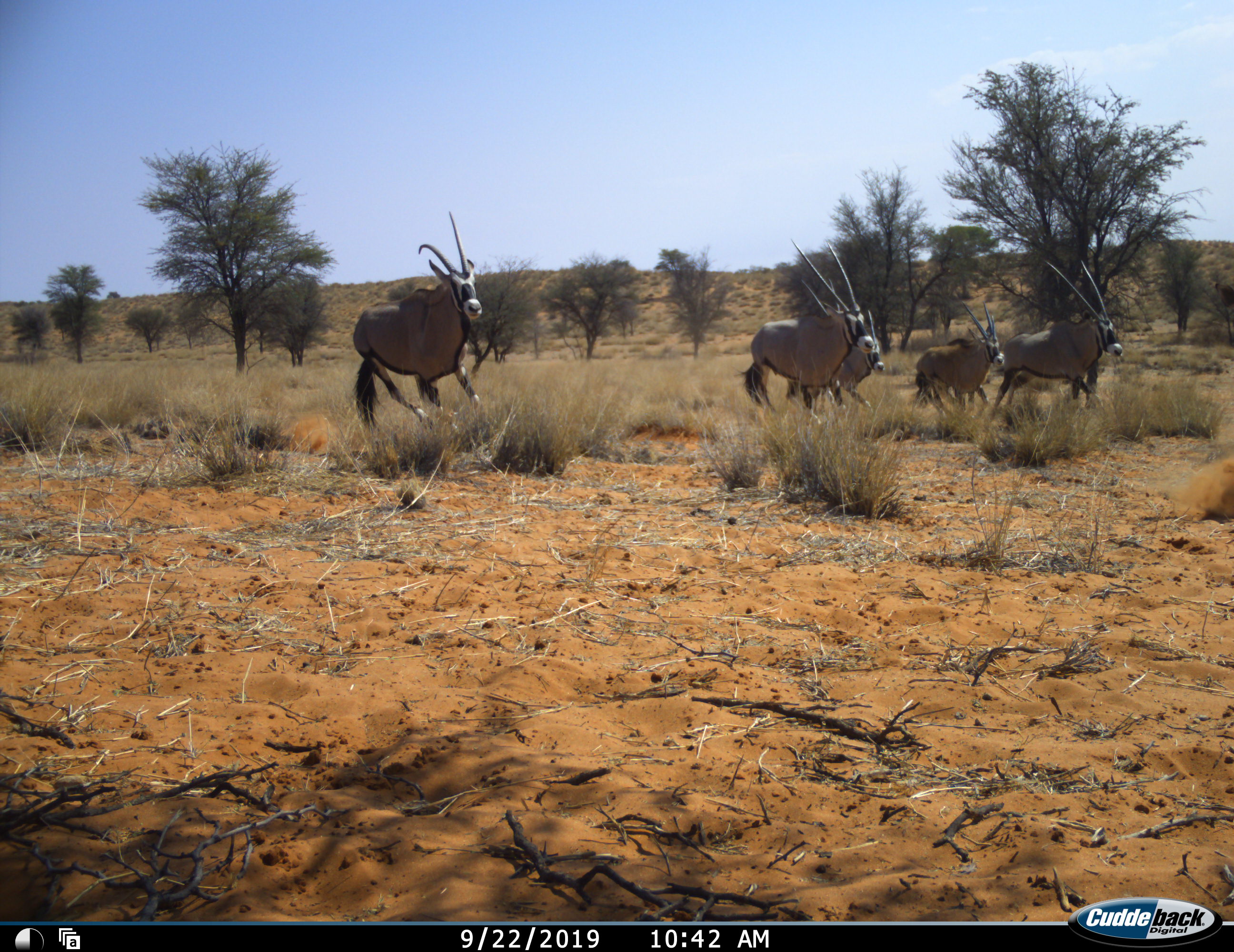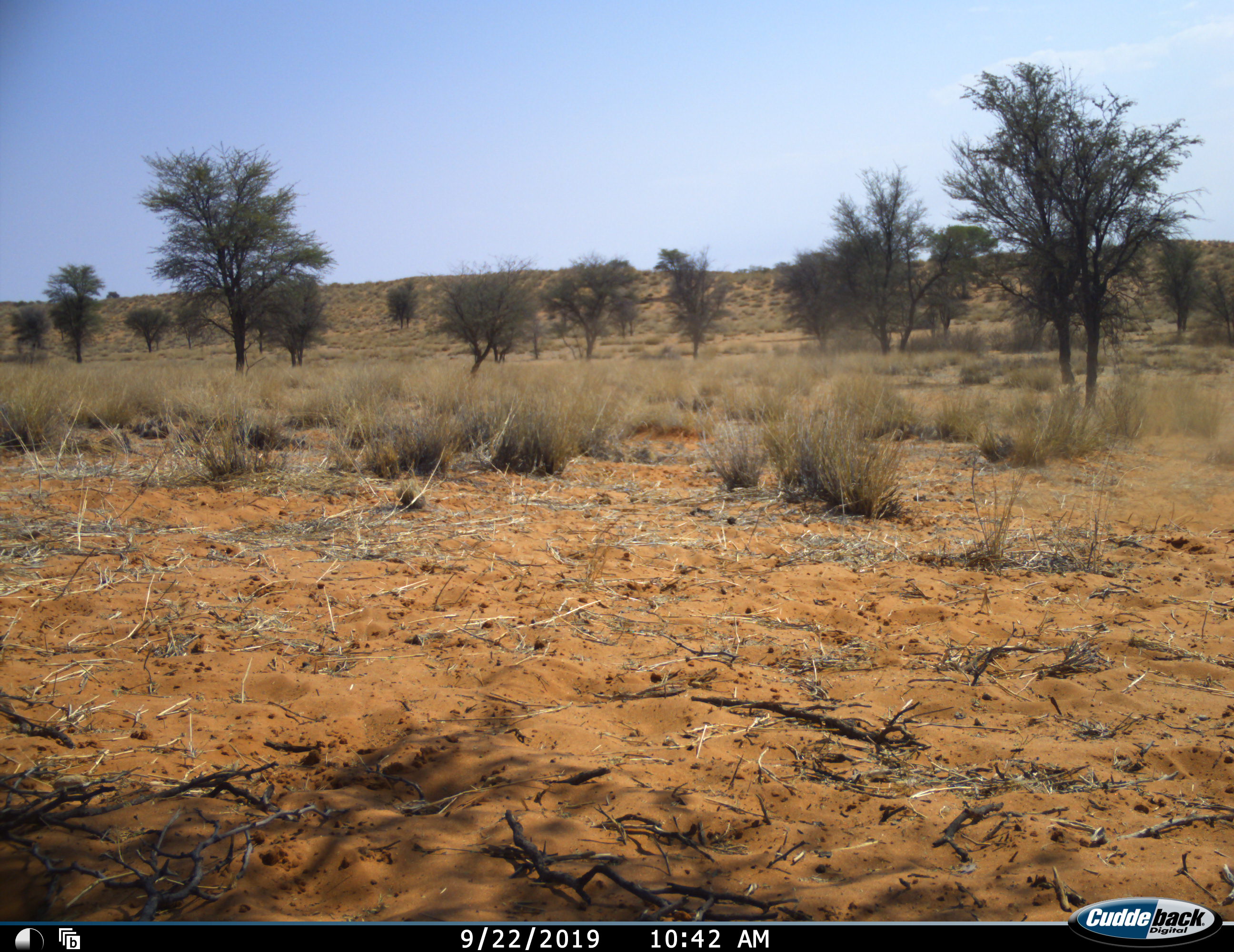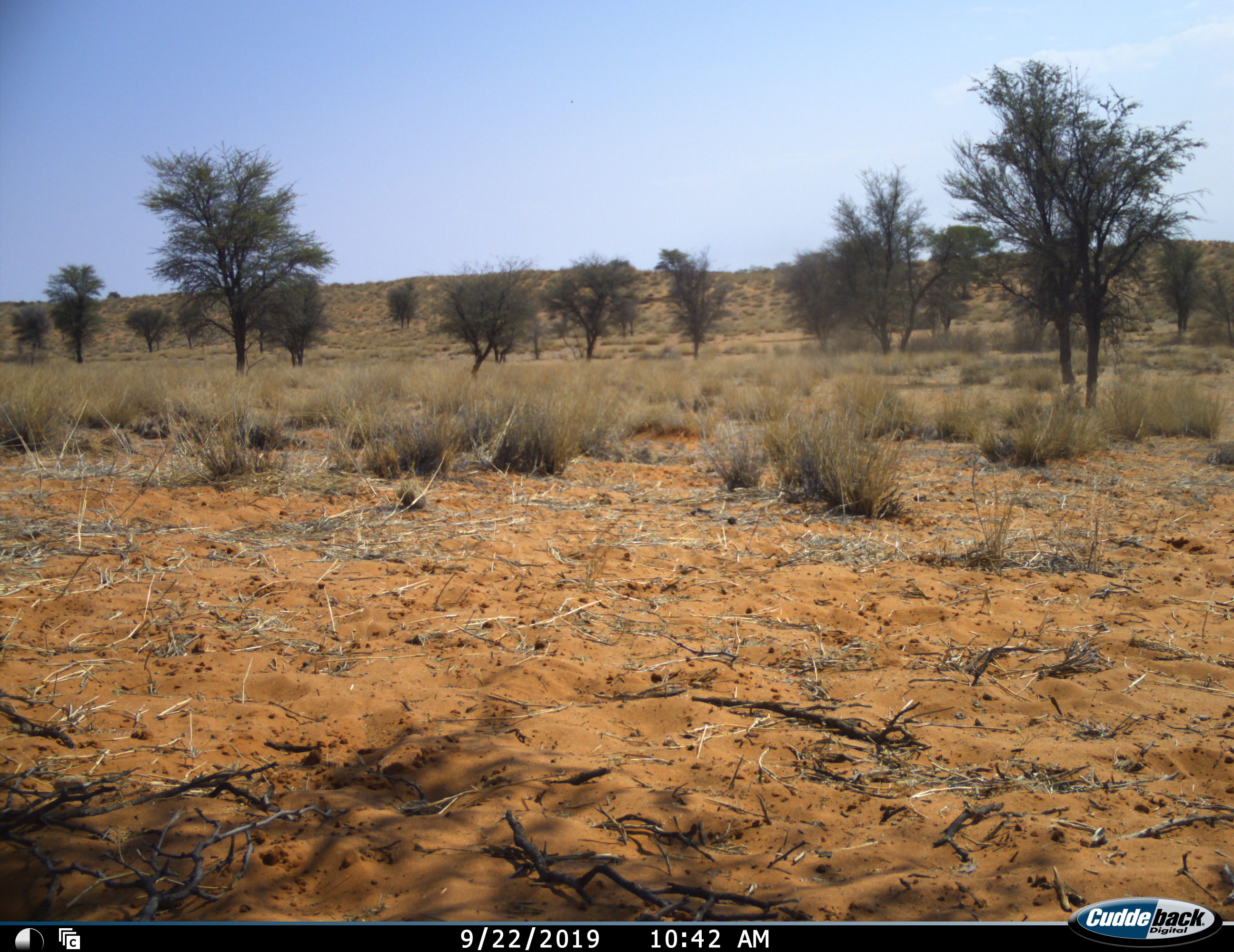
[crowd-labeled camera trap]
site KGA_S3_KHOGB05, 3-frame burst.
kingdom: Animalia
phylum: Chordata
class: Mammalia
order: Artiodactyla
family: Bovidae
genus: Oryx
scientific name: Oryx gazella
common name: gemsbok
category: oryx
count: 6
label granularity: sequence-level